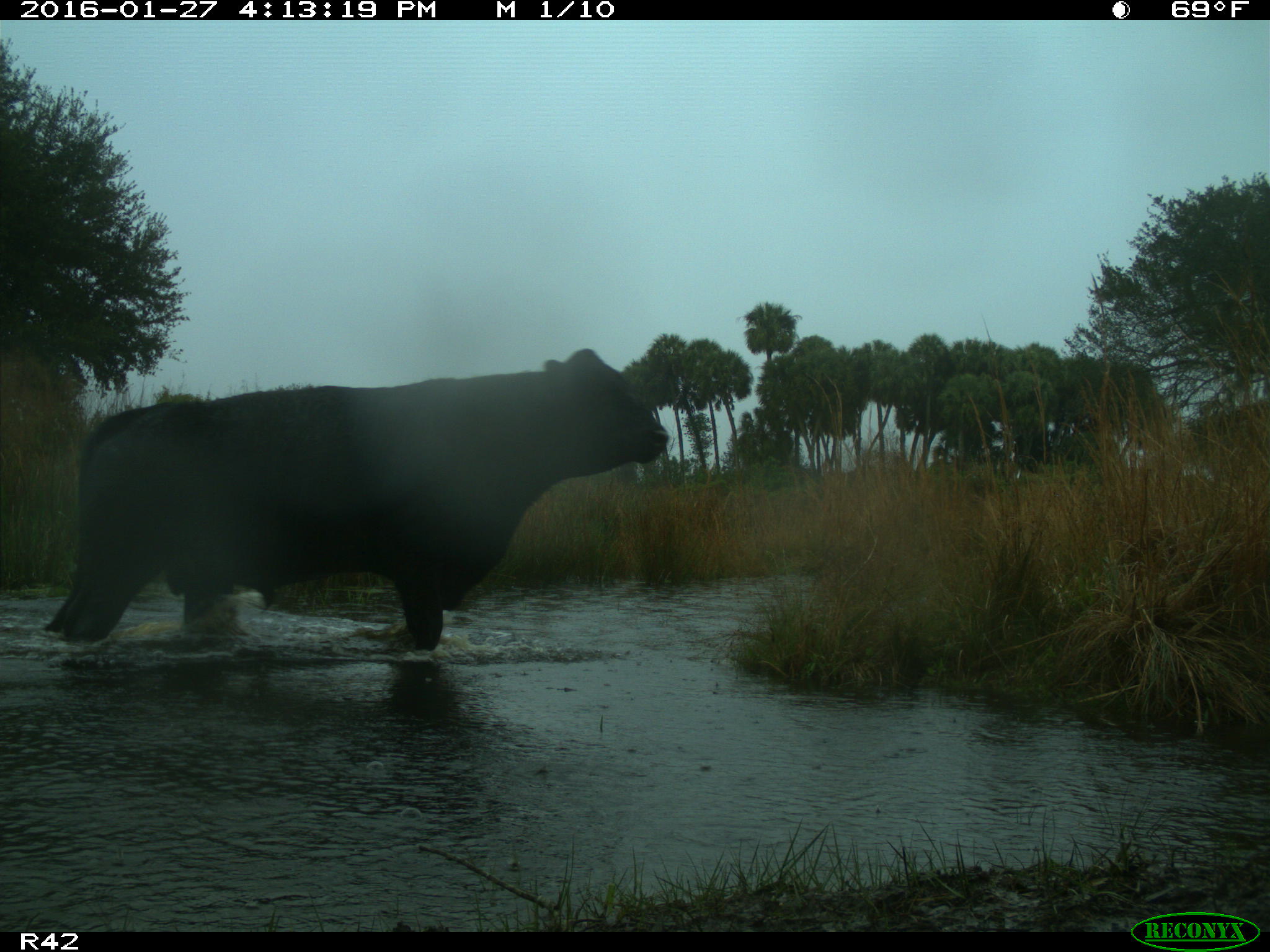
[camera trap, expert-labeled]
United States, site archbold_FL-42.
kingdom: Animalia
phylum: Chordata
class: Mammalia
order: Artiodactyla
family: Bovidae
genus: Bos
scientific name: Bos taurus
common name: domestic cow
Bos taurus (domestic cow).